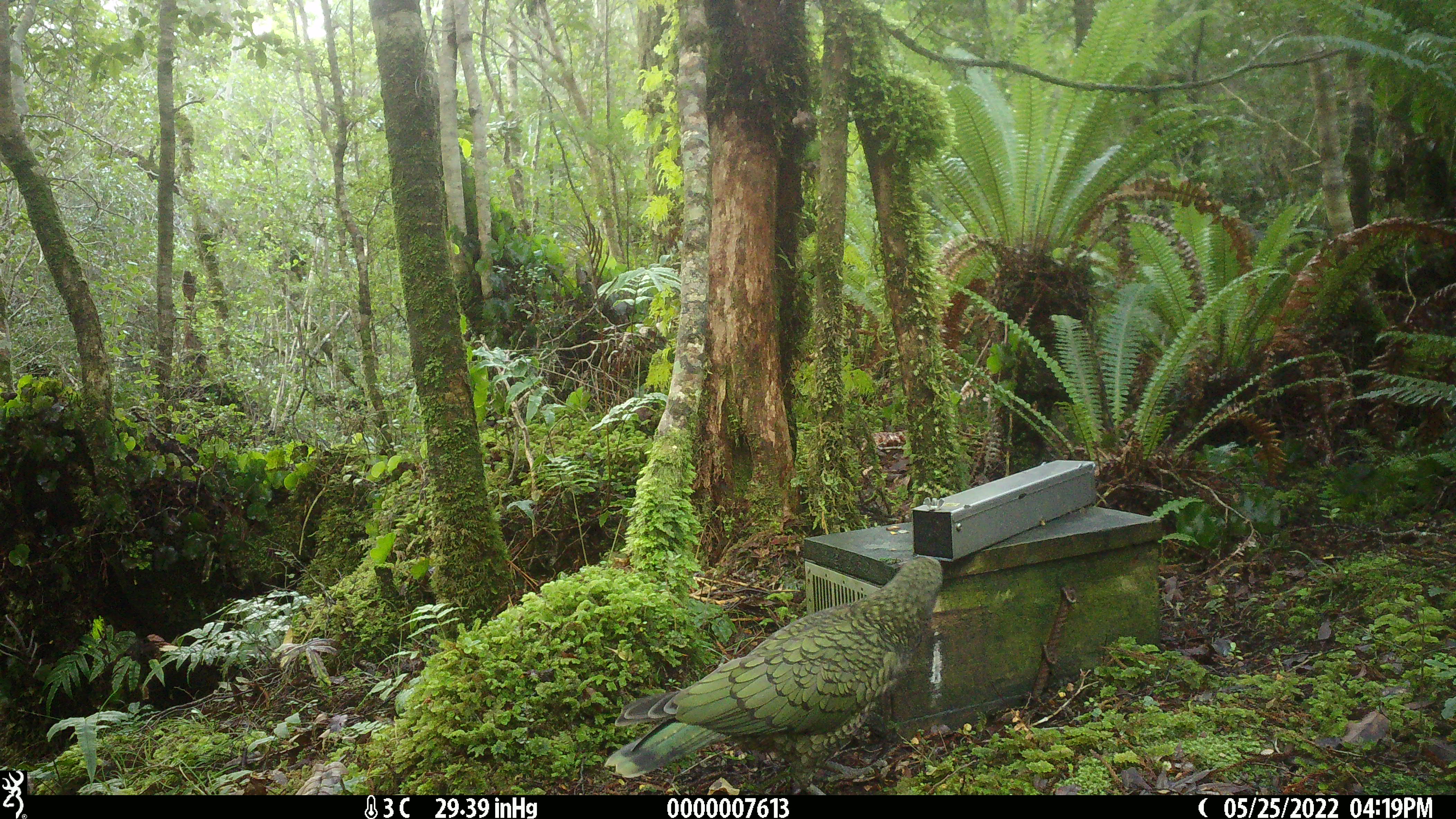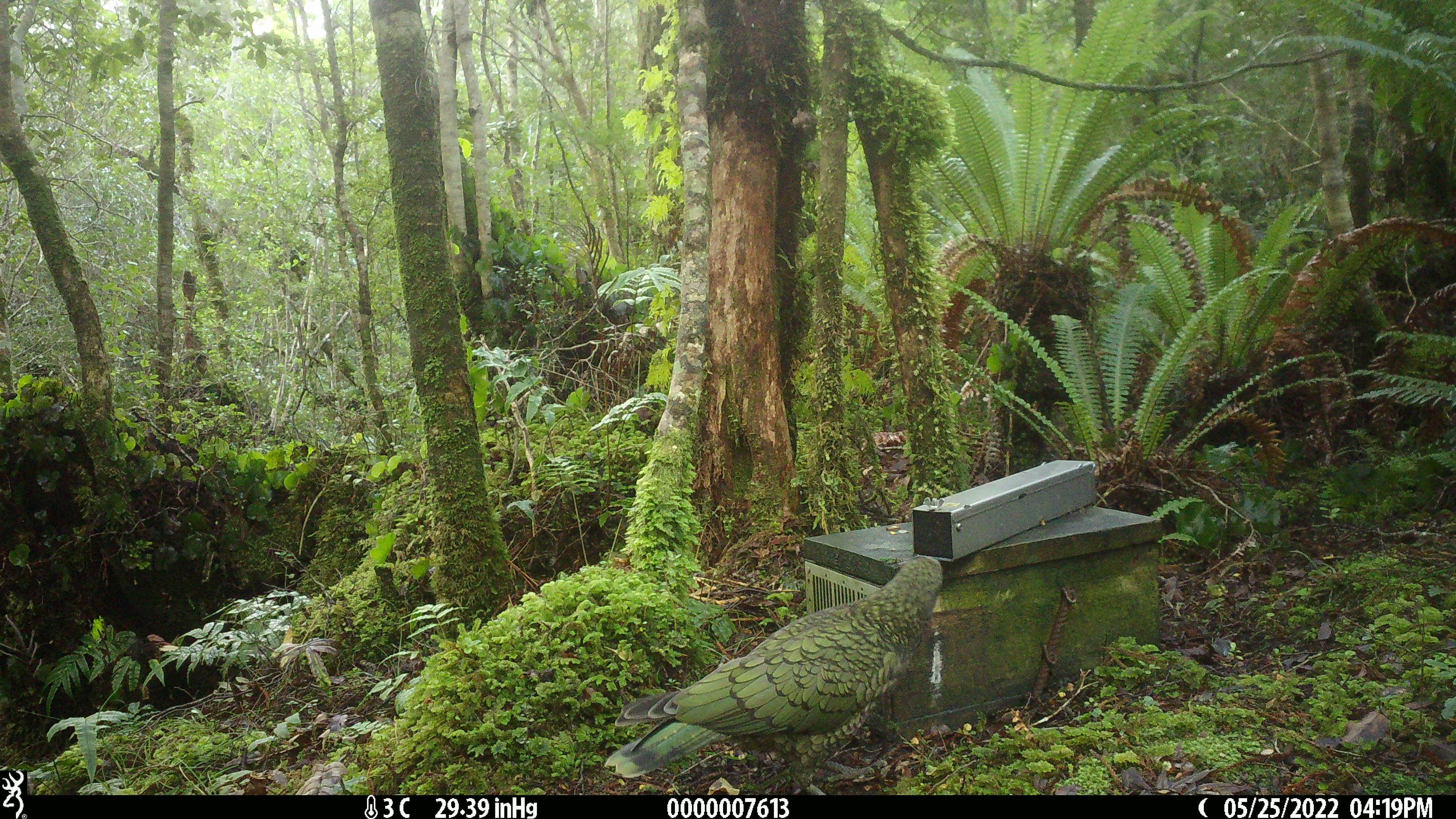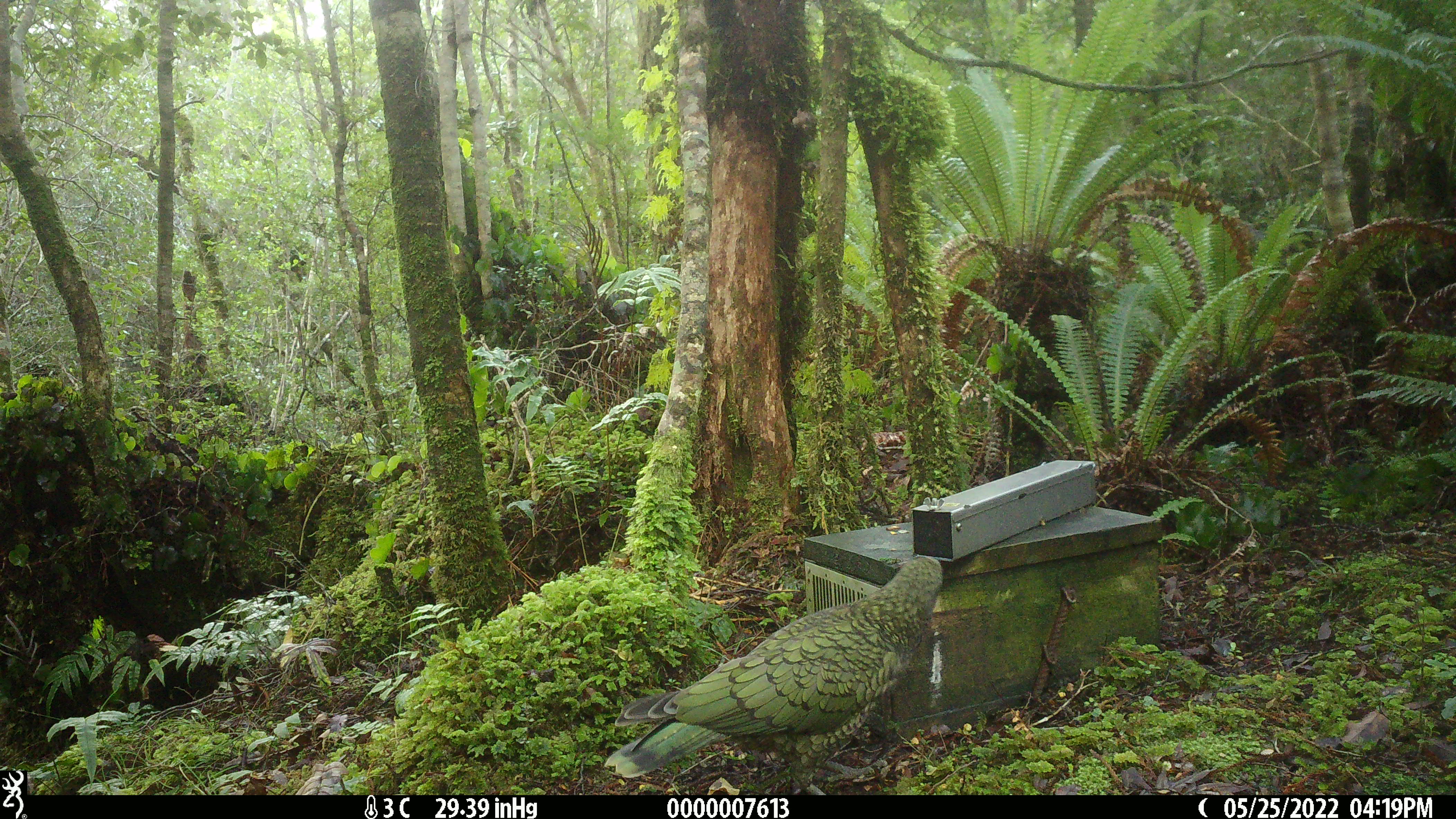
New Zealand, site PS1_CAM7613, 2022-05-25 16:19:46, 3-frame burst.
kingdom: Animalia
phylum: Chordata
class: Aves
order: Psittaciformes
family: Strigopidae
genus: Nestor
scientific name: Nestor notabilis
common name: kea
Kea (Nestor notabilis).